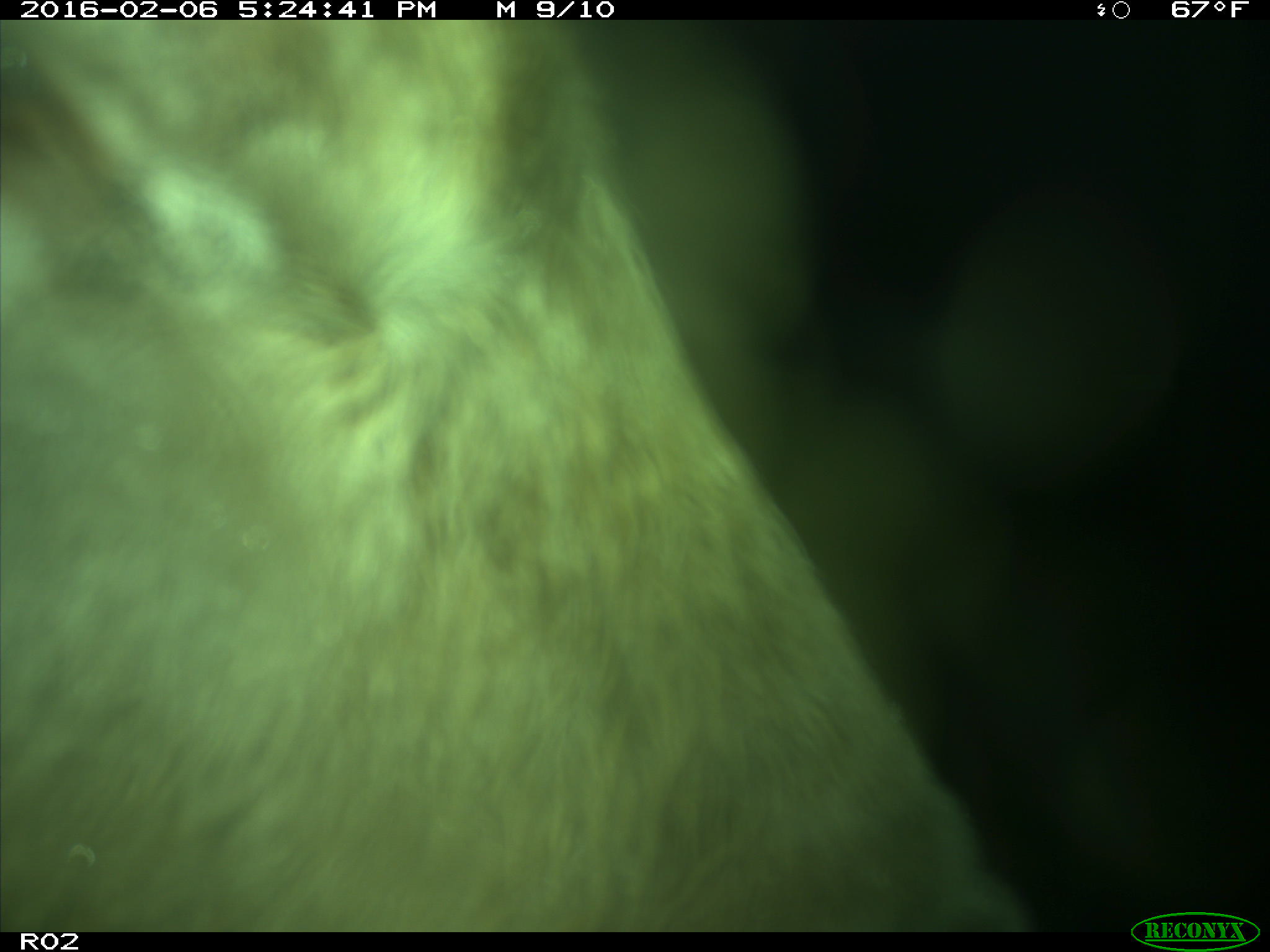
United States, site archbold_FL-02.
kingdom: Animalia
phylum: Chordata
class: Mammalia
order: Artiodactyla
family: Bovidae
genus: Bos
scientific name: Bos taurus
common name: domestic cow